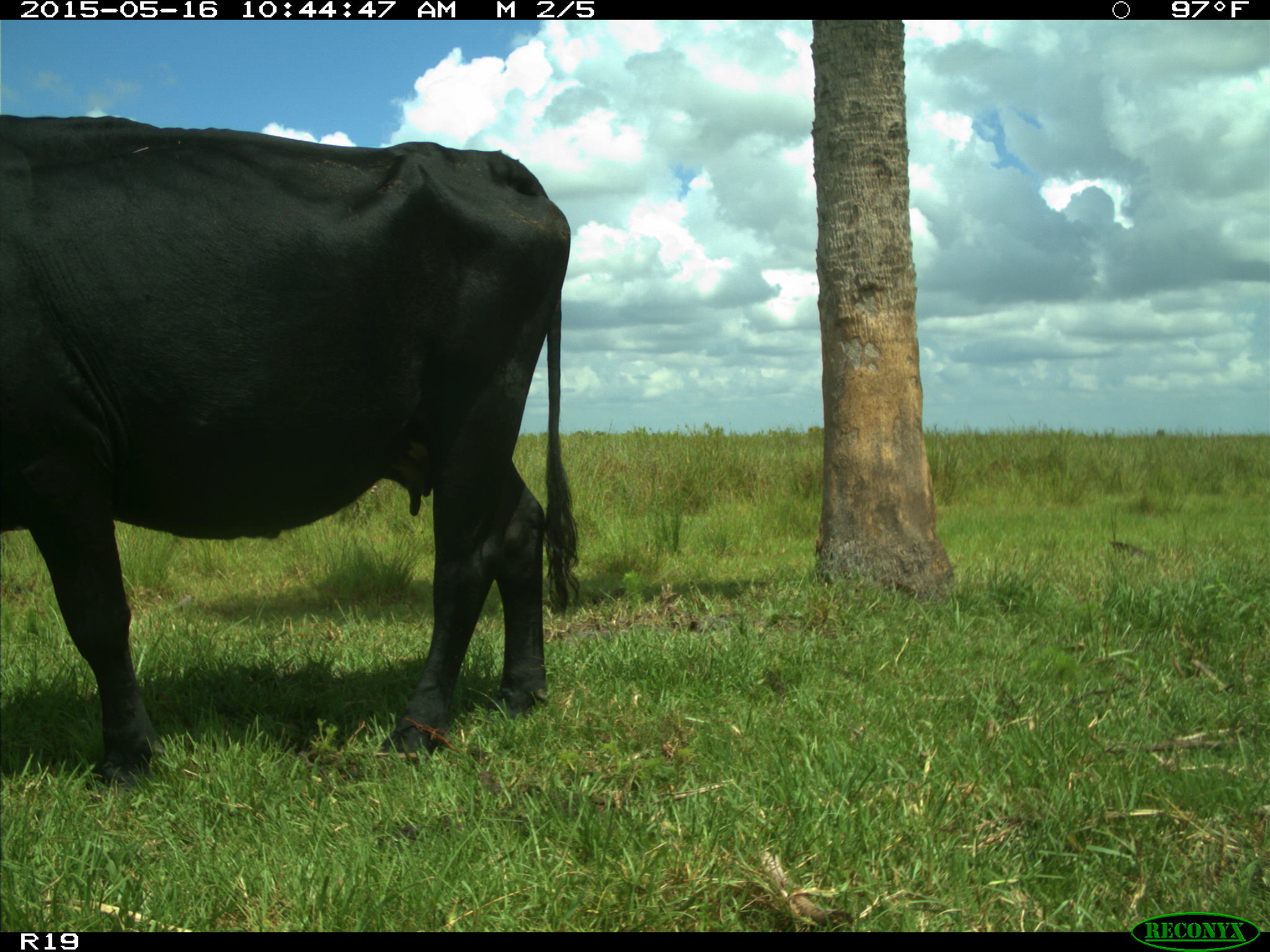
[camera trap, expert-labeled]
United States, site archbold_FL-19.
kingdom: Animalia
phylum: Chordata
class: Mammalia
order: Artiodactyla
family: Bovidae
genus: Bos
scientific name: Bos taurus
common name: domestic cow